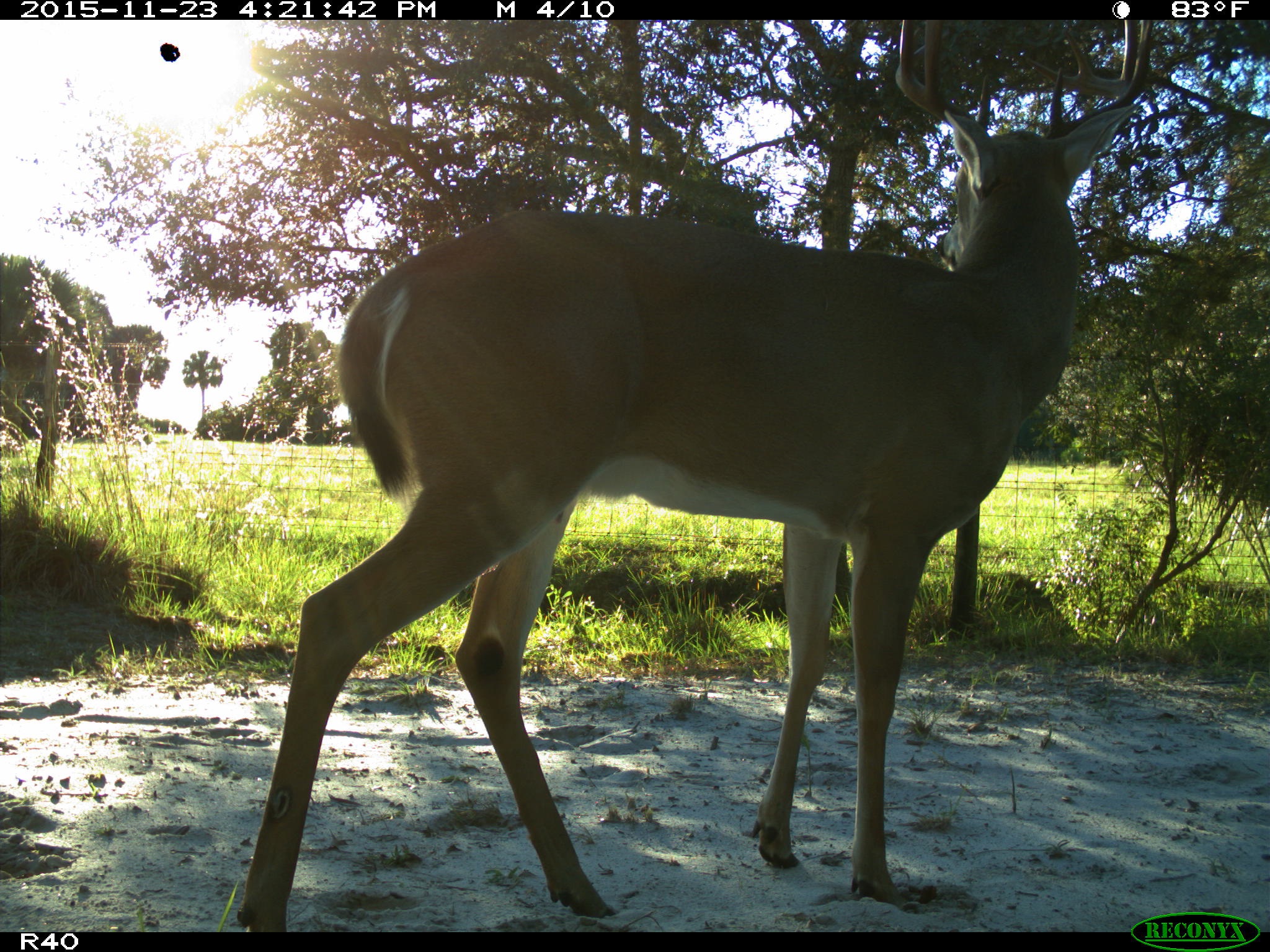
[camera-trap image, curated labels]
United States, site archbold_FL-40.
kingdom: Animalia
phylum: Chordata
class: Mammalia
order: Artiodactyla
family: Cervidae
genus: Odocoileus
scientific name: Odocoileus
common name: deer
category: unidentified deer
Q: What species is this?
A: Unidentified deer (deer) (Odocoileus).